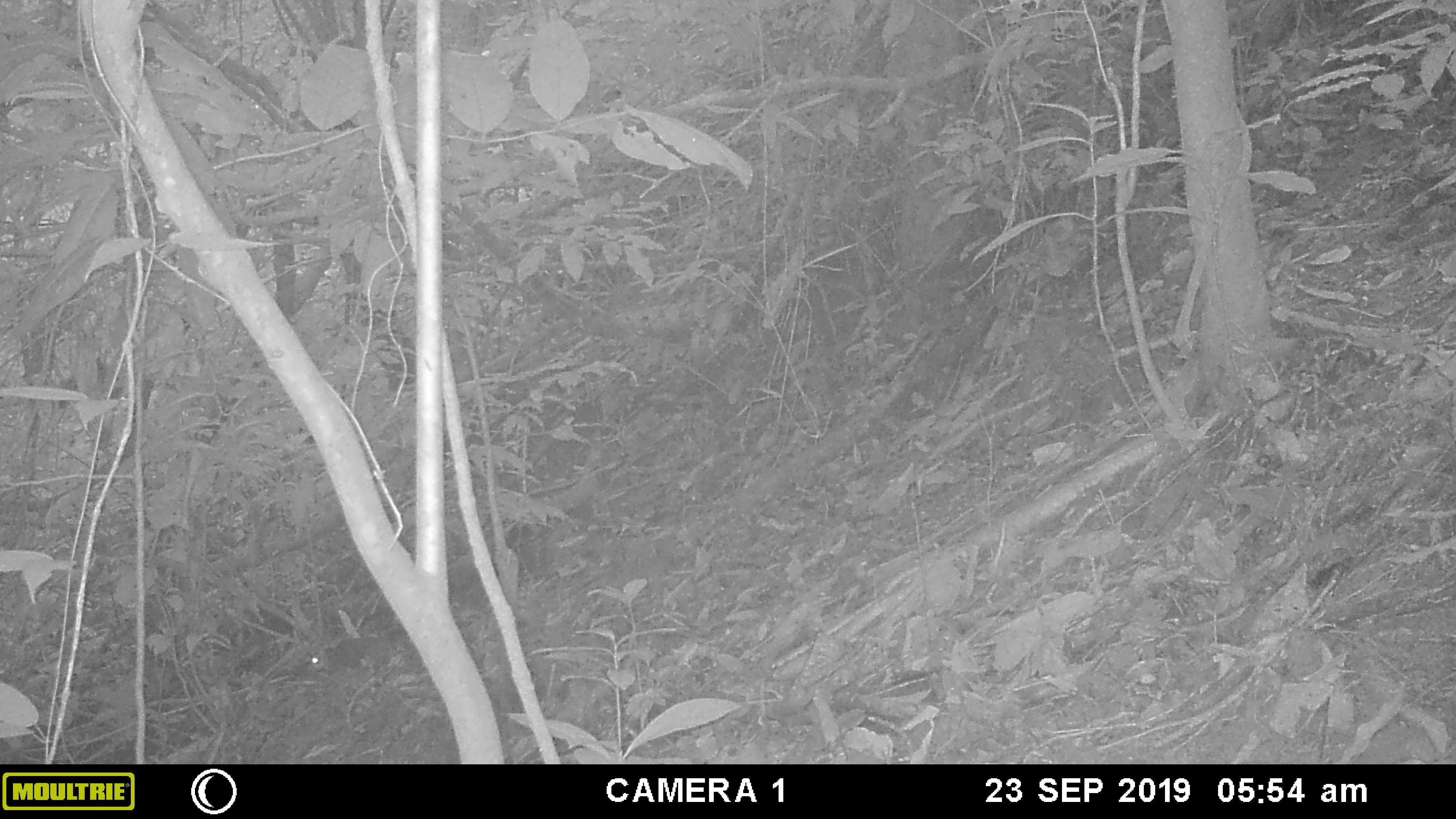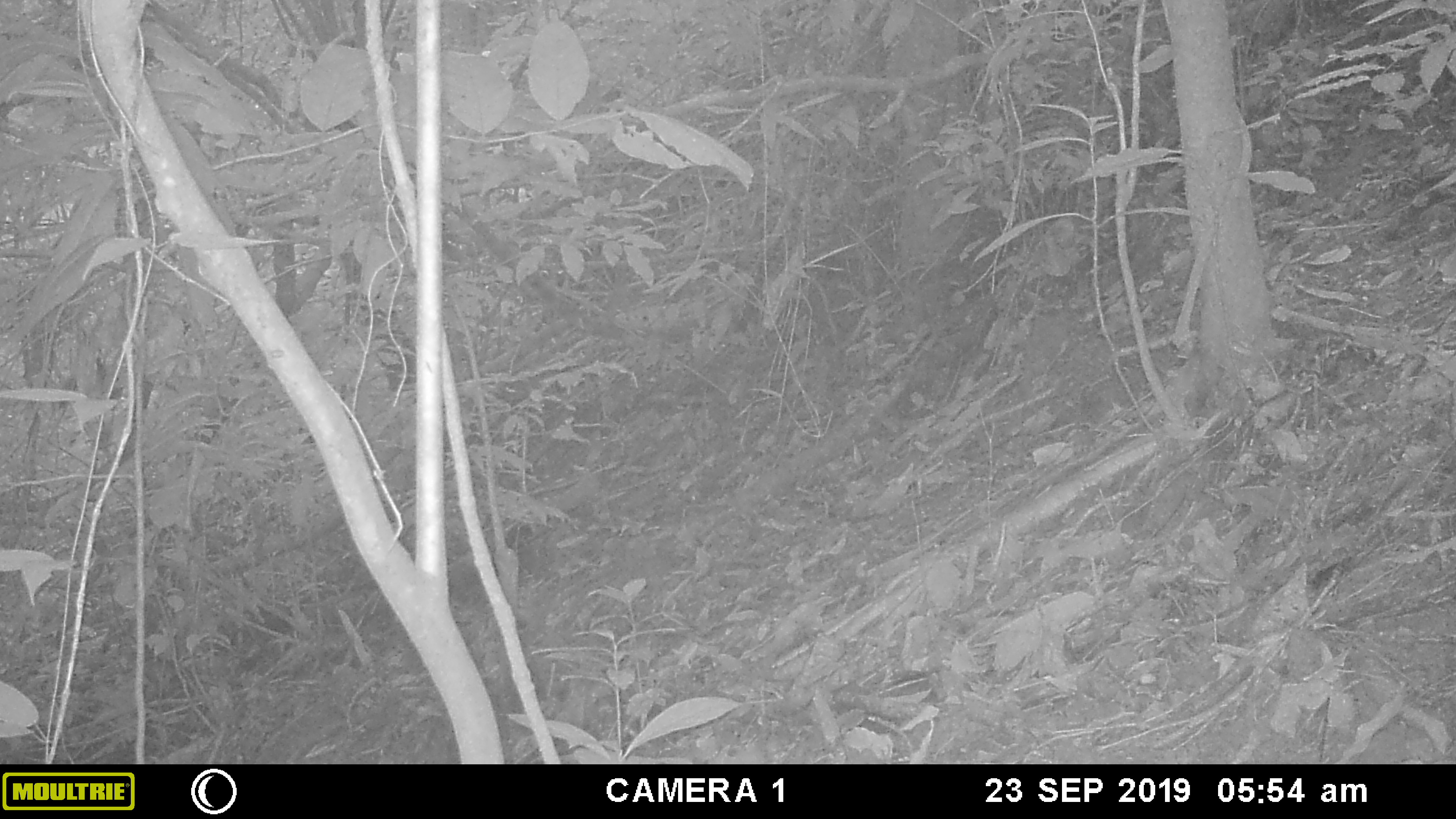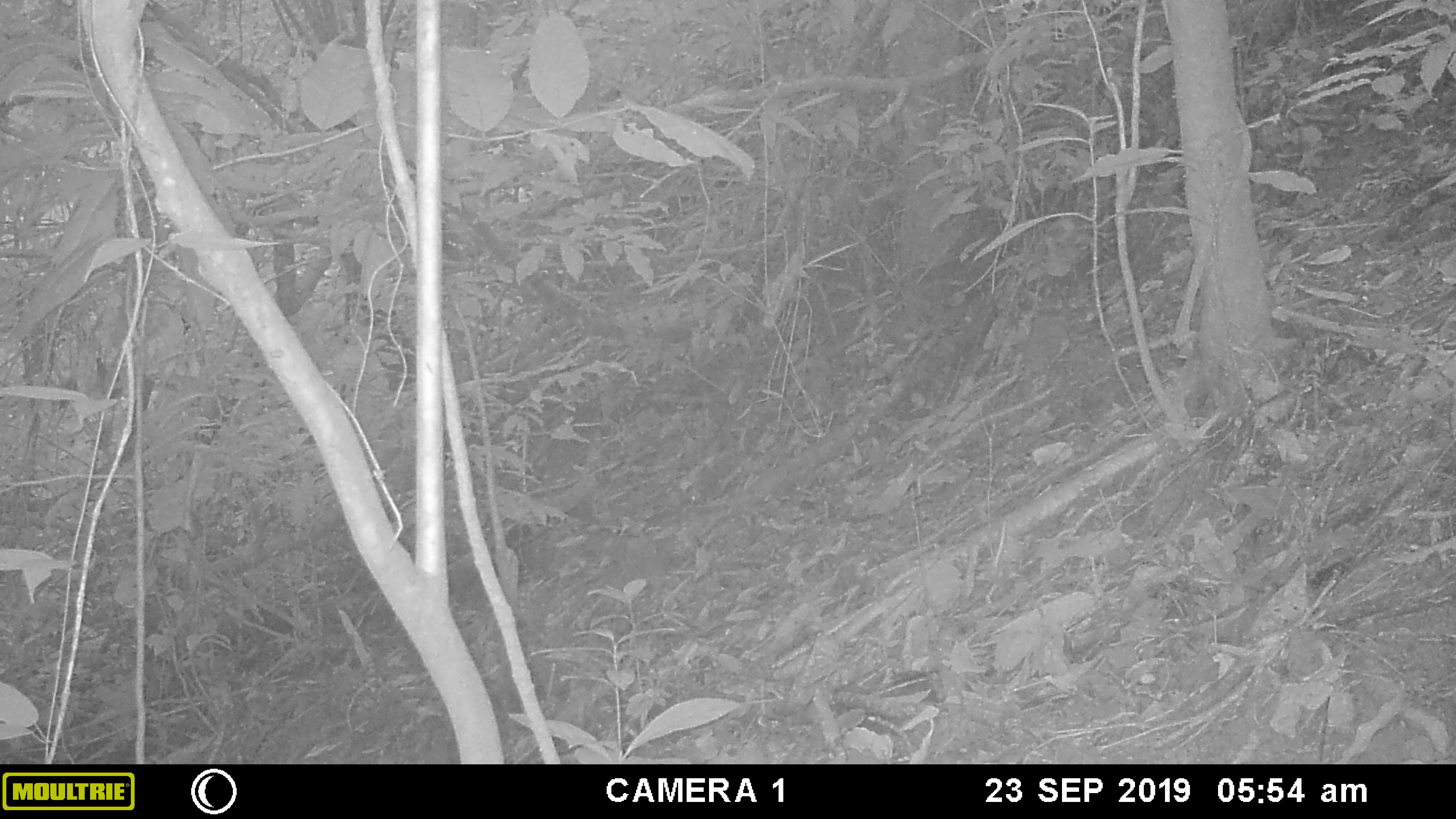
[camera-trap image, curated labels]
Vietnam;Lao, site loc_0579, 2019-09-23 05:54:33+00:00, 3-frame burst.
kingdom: Animalia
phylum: Chordata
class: Mammalia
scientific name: Mammalia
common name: mammal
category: unidentified small mammal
Unidentified small mammal (mammal) (Mammalia). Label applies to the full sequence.